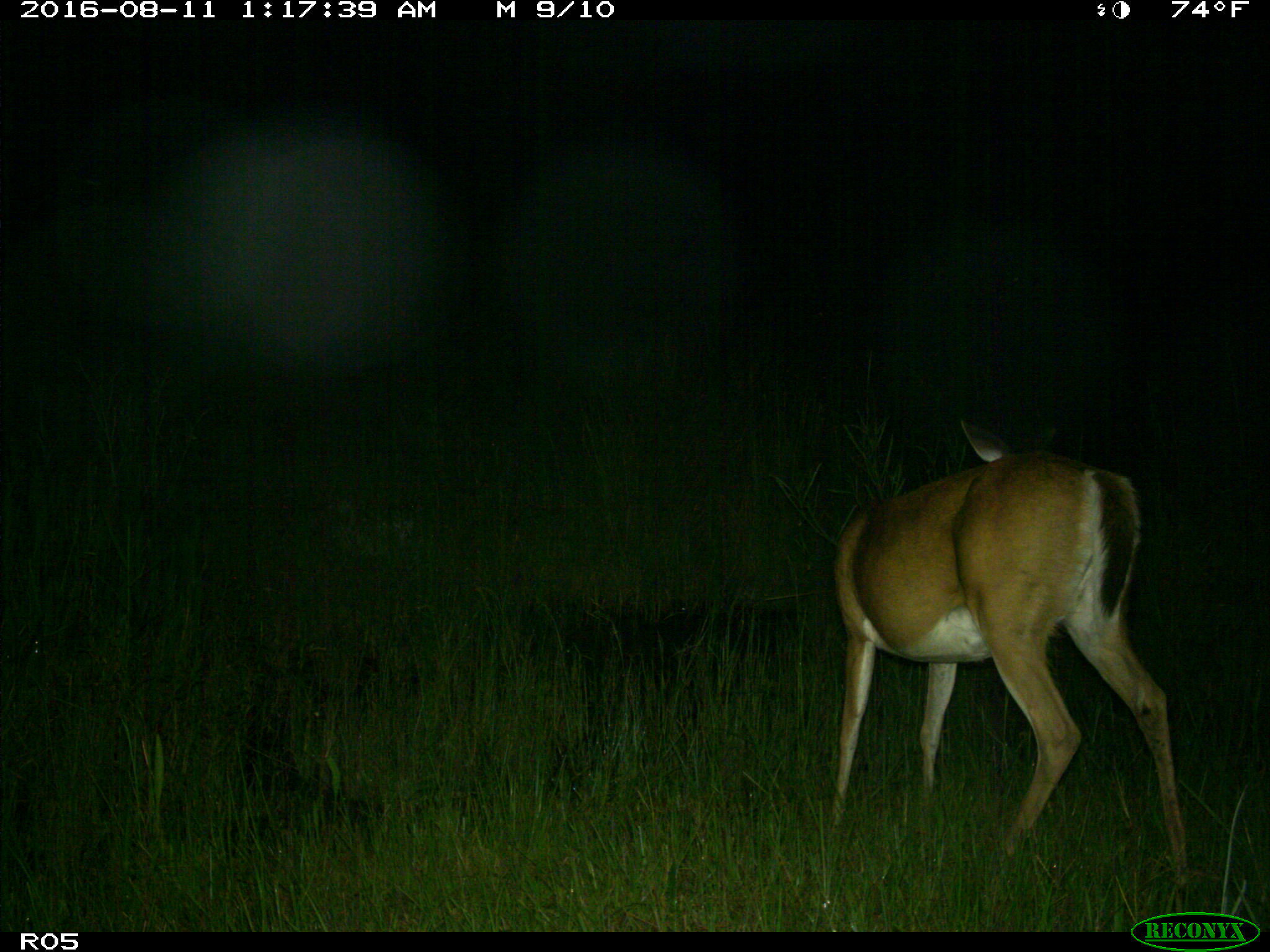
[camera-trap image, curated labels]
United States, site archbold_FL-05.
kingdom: Animalia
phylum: Chordata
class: Mammalia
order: Artiodactyla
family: Cervidae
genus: Odocoileus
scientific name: Odocoileus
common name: deer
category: unidentified deer